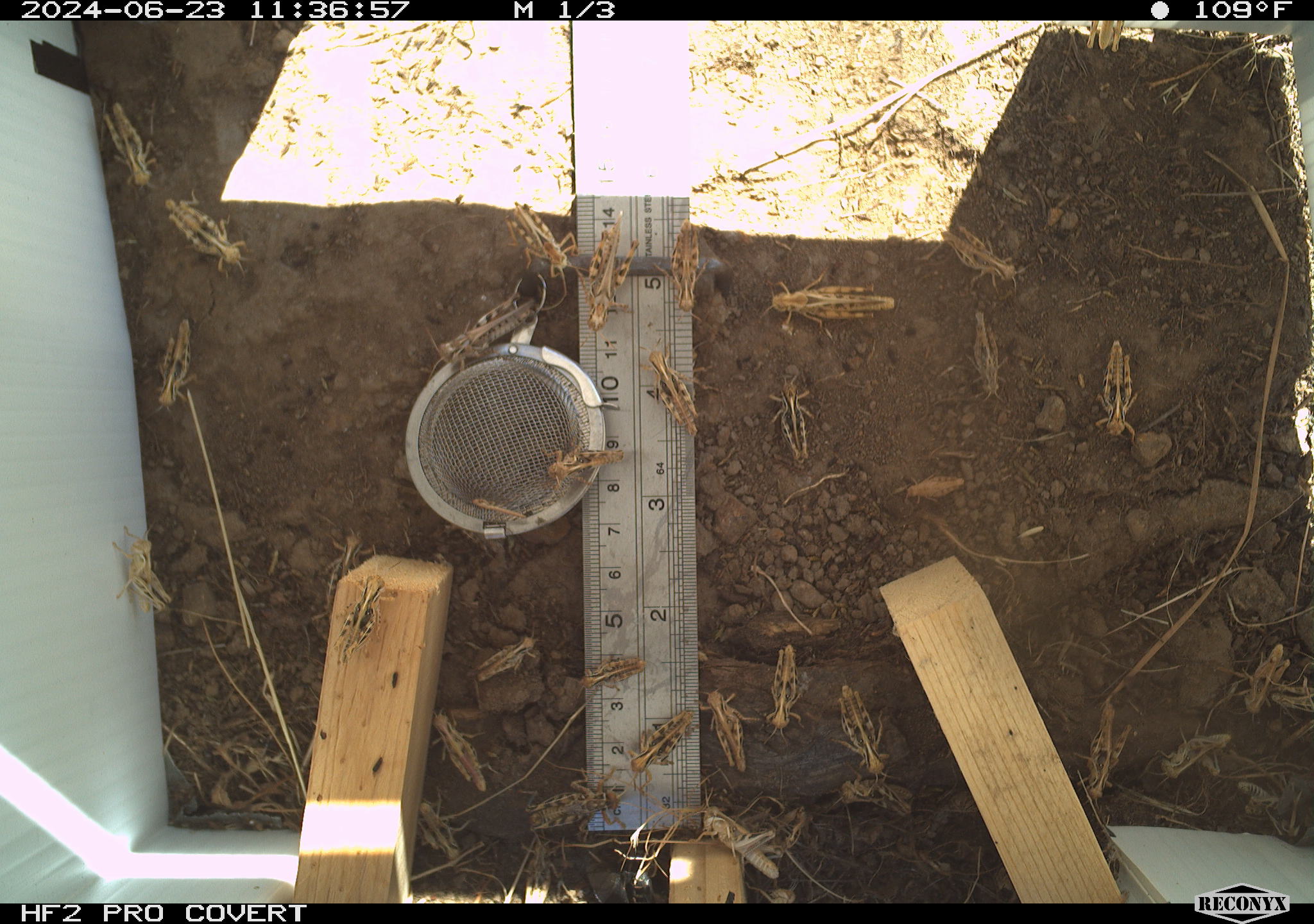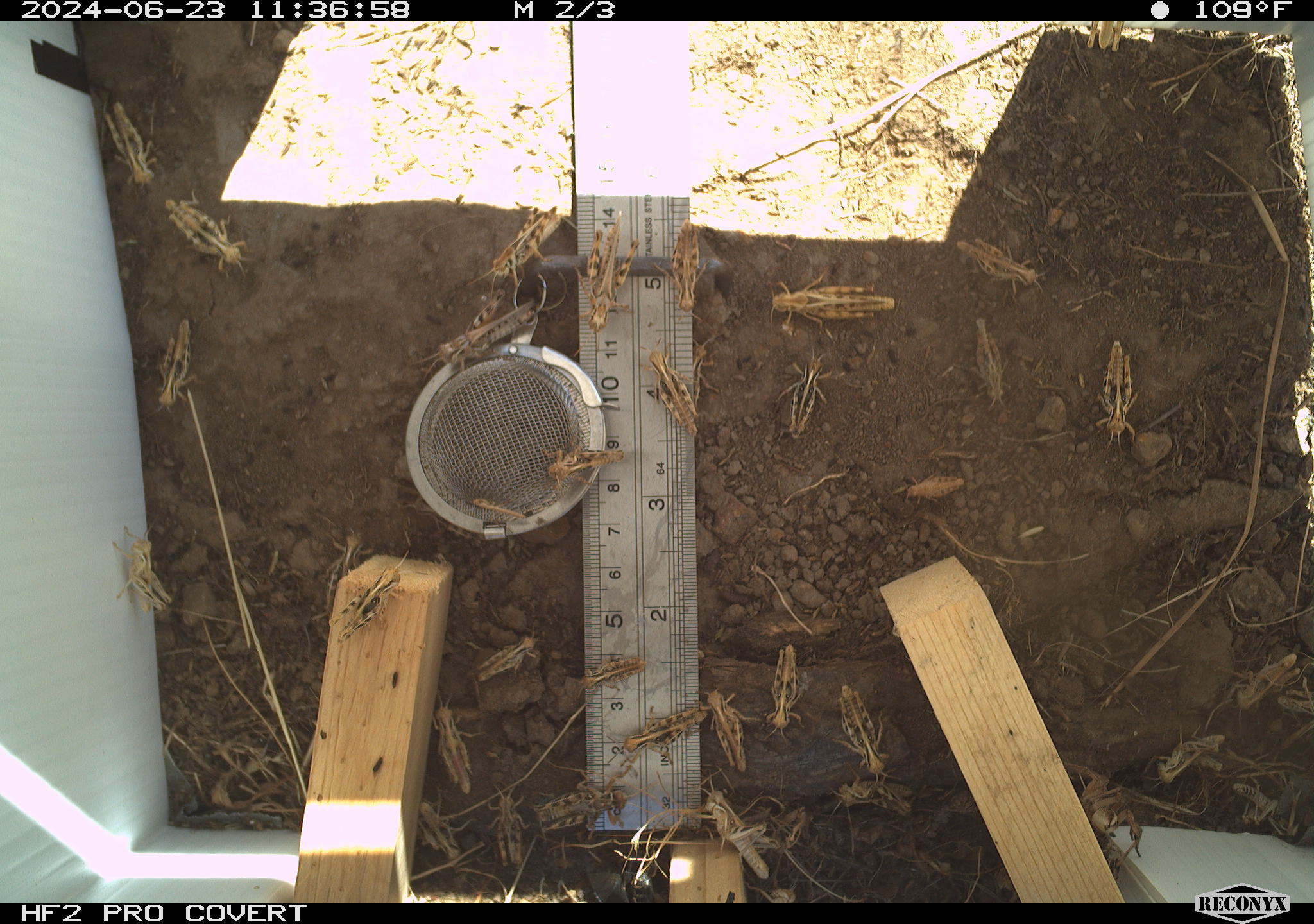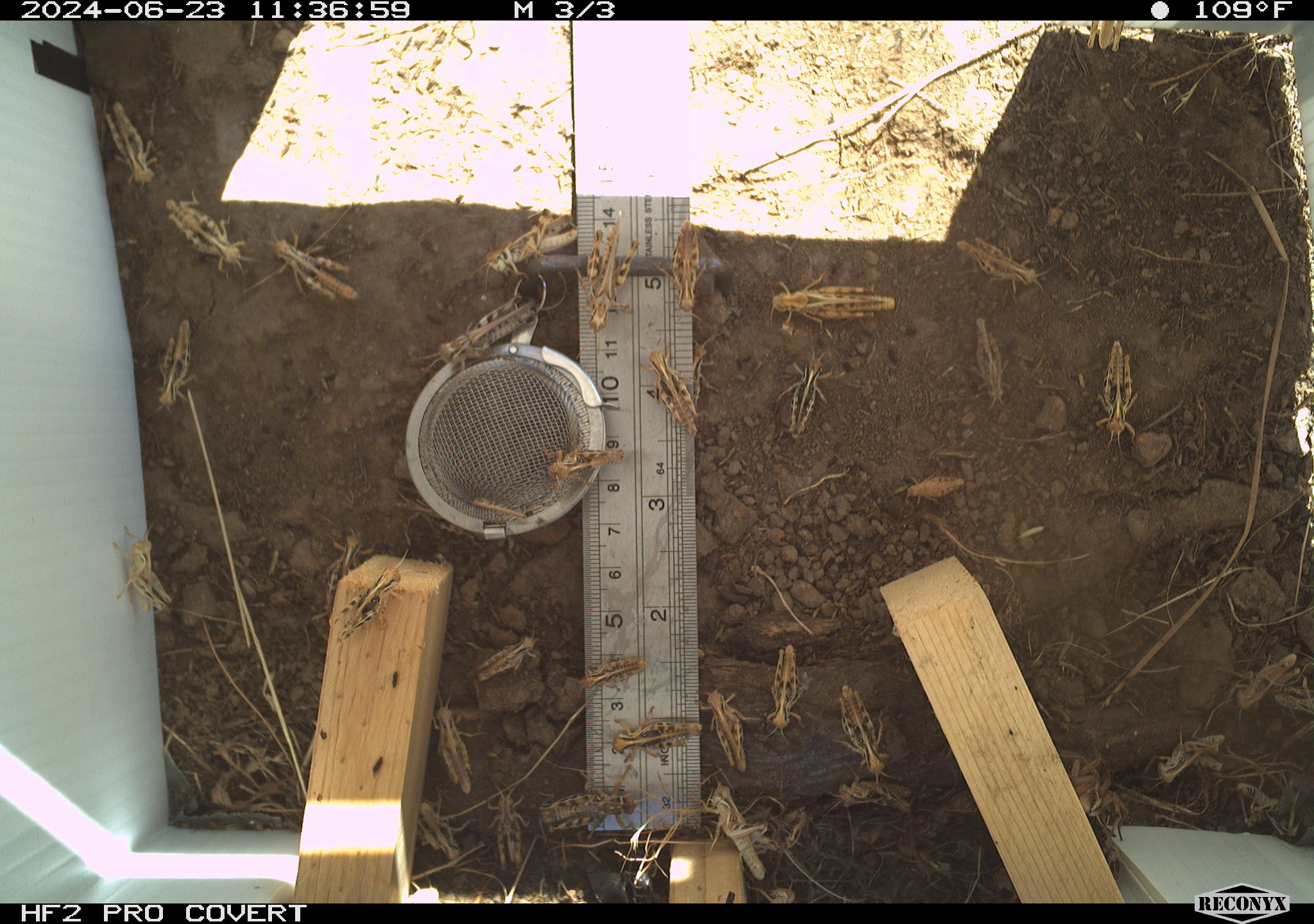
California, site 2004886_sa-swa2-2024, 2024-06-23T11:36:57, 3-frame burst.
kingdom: Animalia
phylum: Arthropoda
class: Insecta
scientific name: Insecta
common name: insect